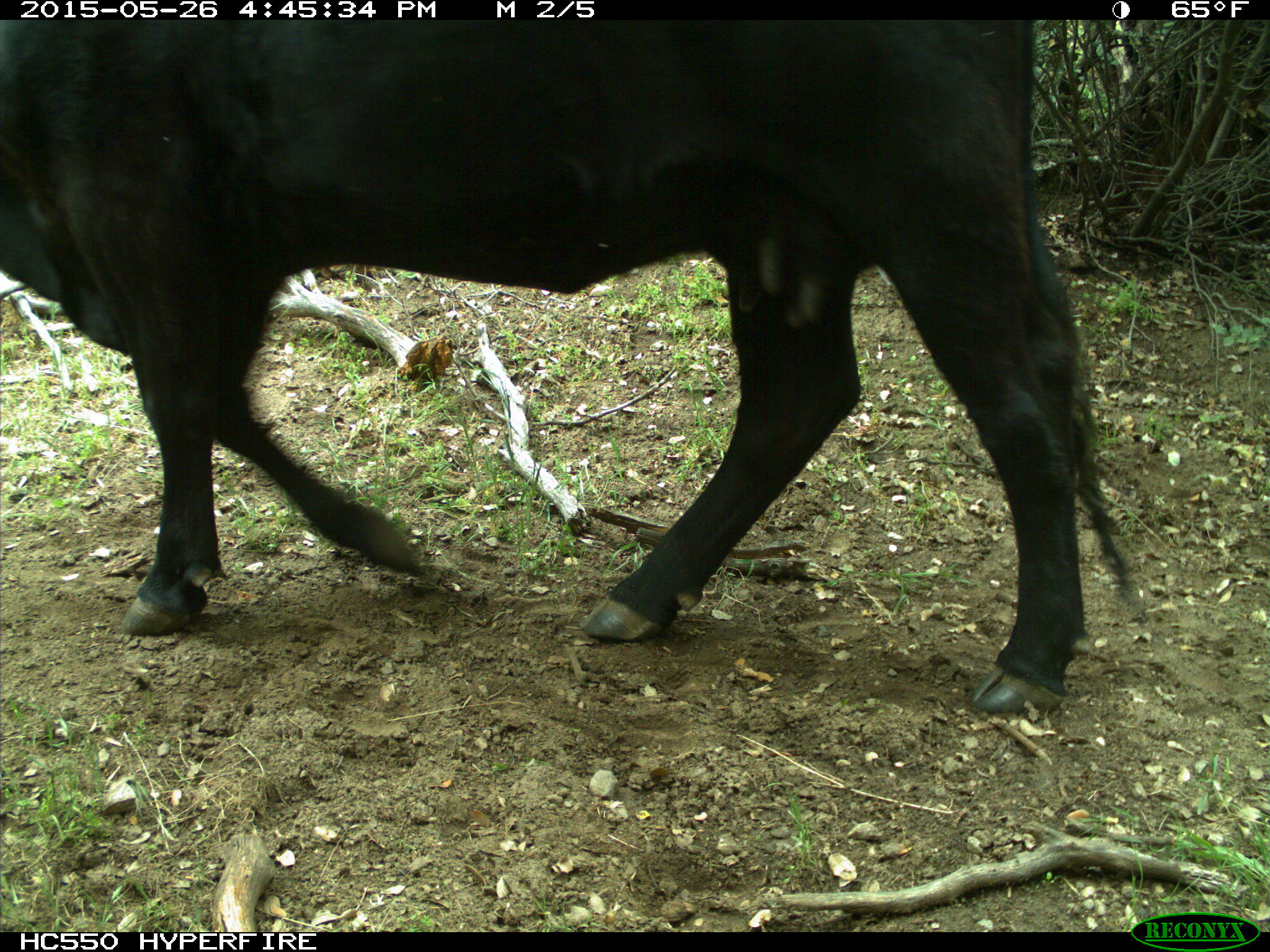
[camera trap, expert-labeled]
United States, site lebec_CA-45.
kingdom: Animalia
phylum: Chordata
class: Mammalia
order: Artiodactyla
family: Bovidae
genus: Bos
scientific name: Bos taurus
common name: domestic cow